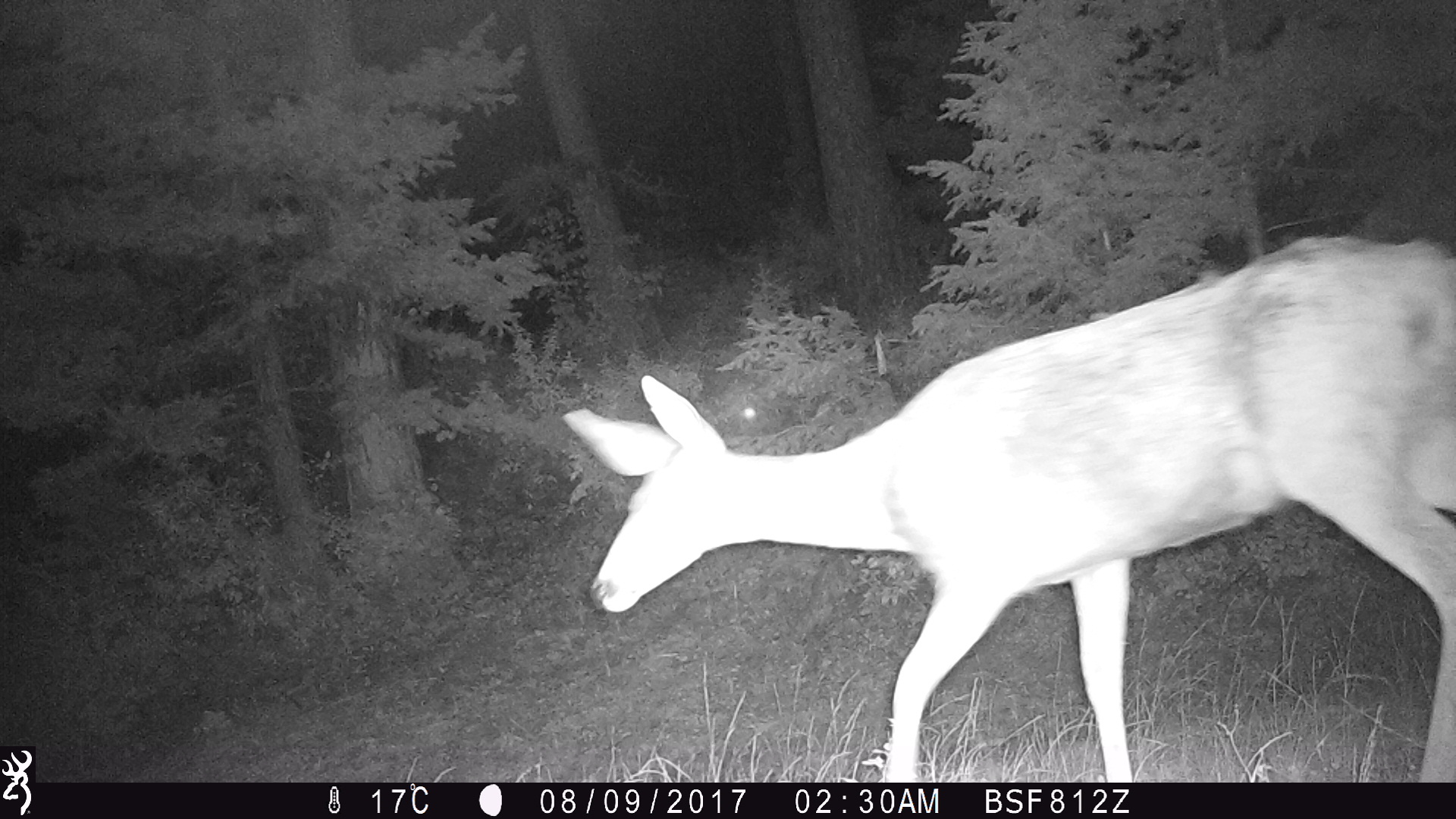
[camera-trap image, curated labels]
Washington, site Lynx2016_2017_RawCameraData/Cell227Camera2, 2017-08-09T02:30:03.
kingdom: Animalia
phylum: Chordata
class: Mammalia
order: Artiodactyla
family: Cervidae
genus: Odocoileus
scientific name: Odocoileus hemionus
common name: mule deer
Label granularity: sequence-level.